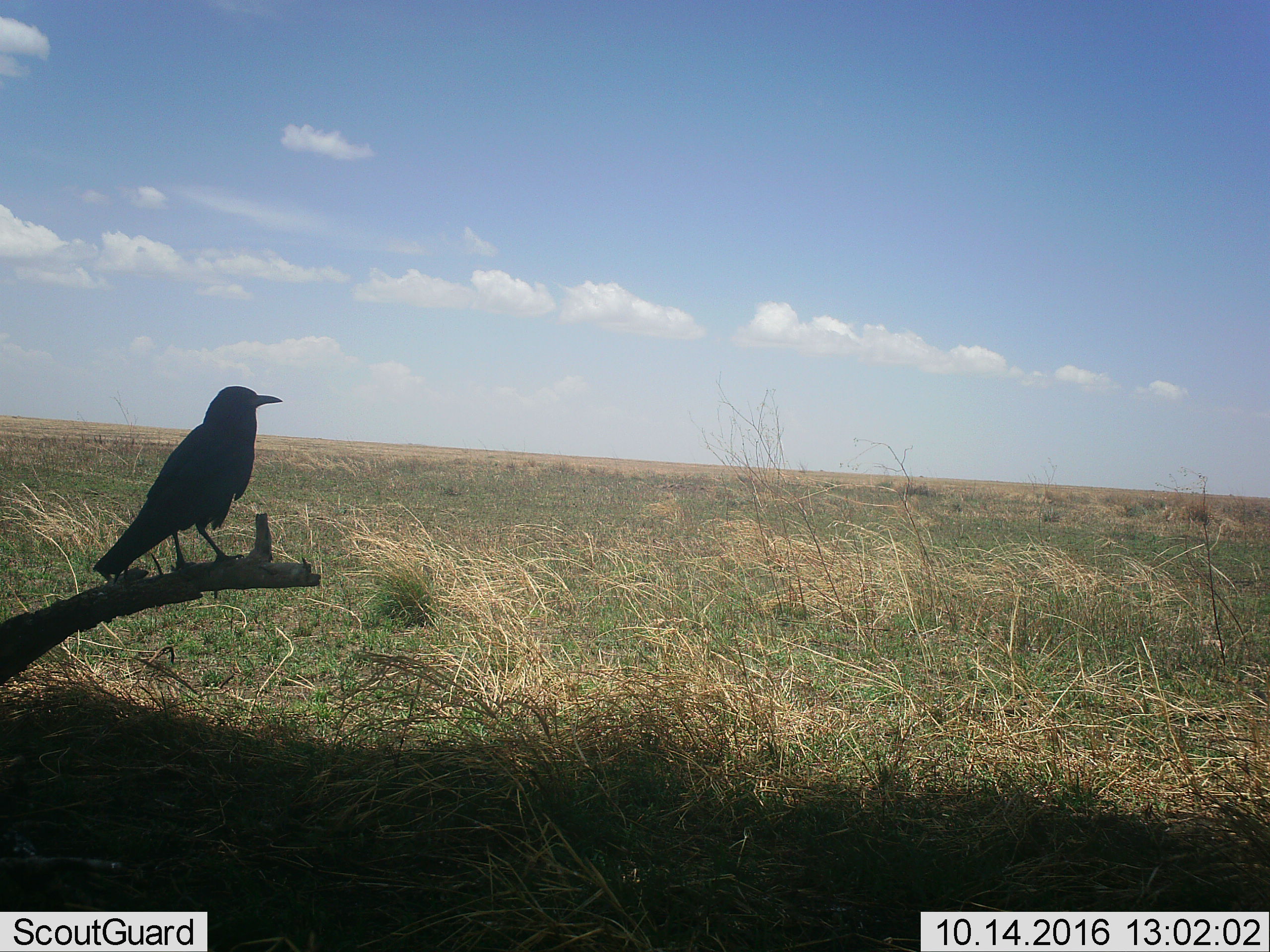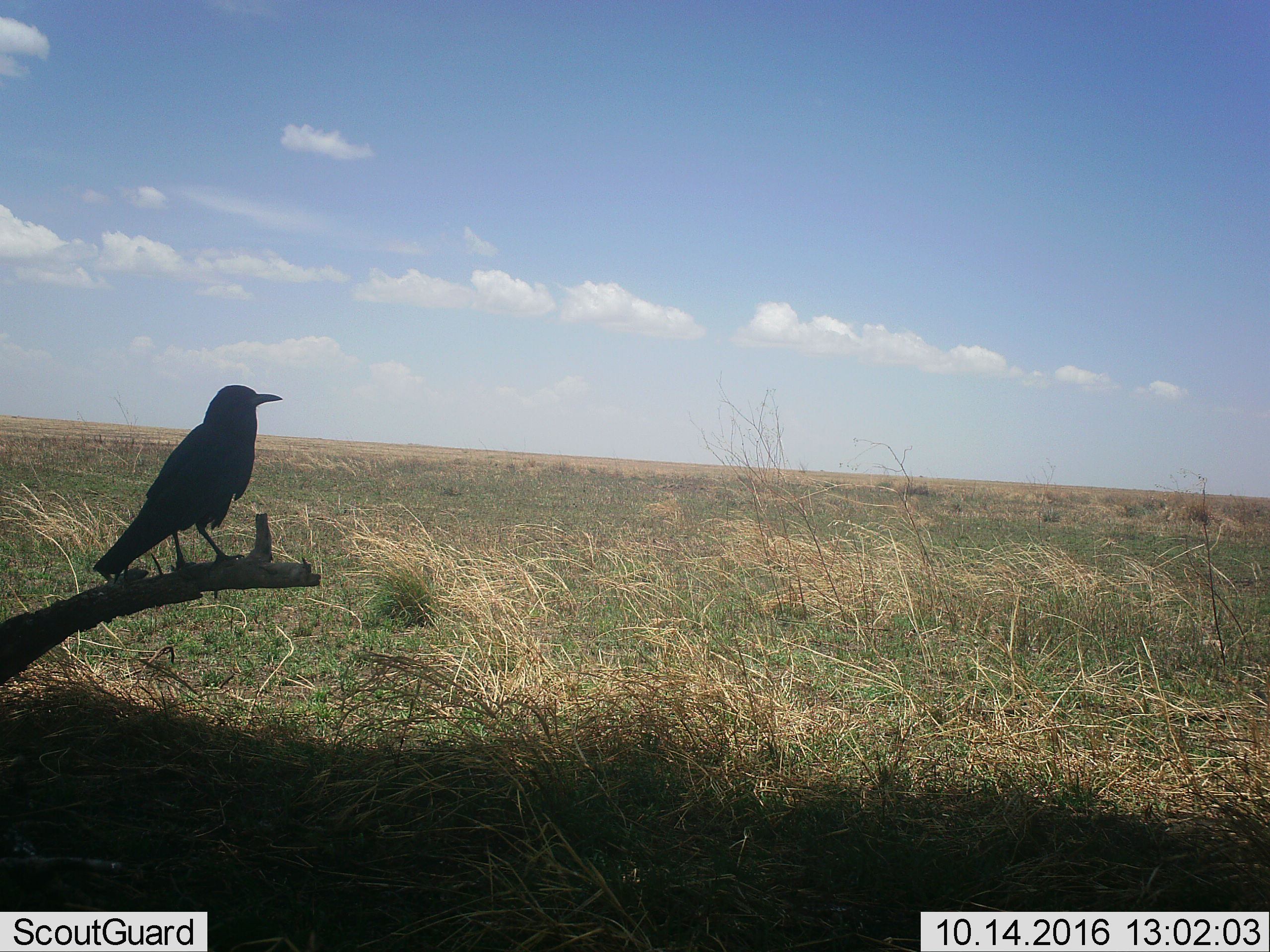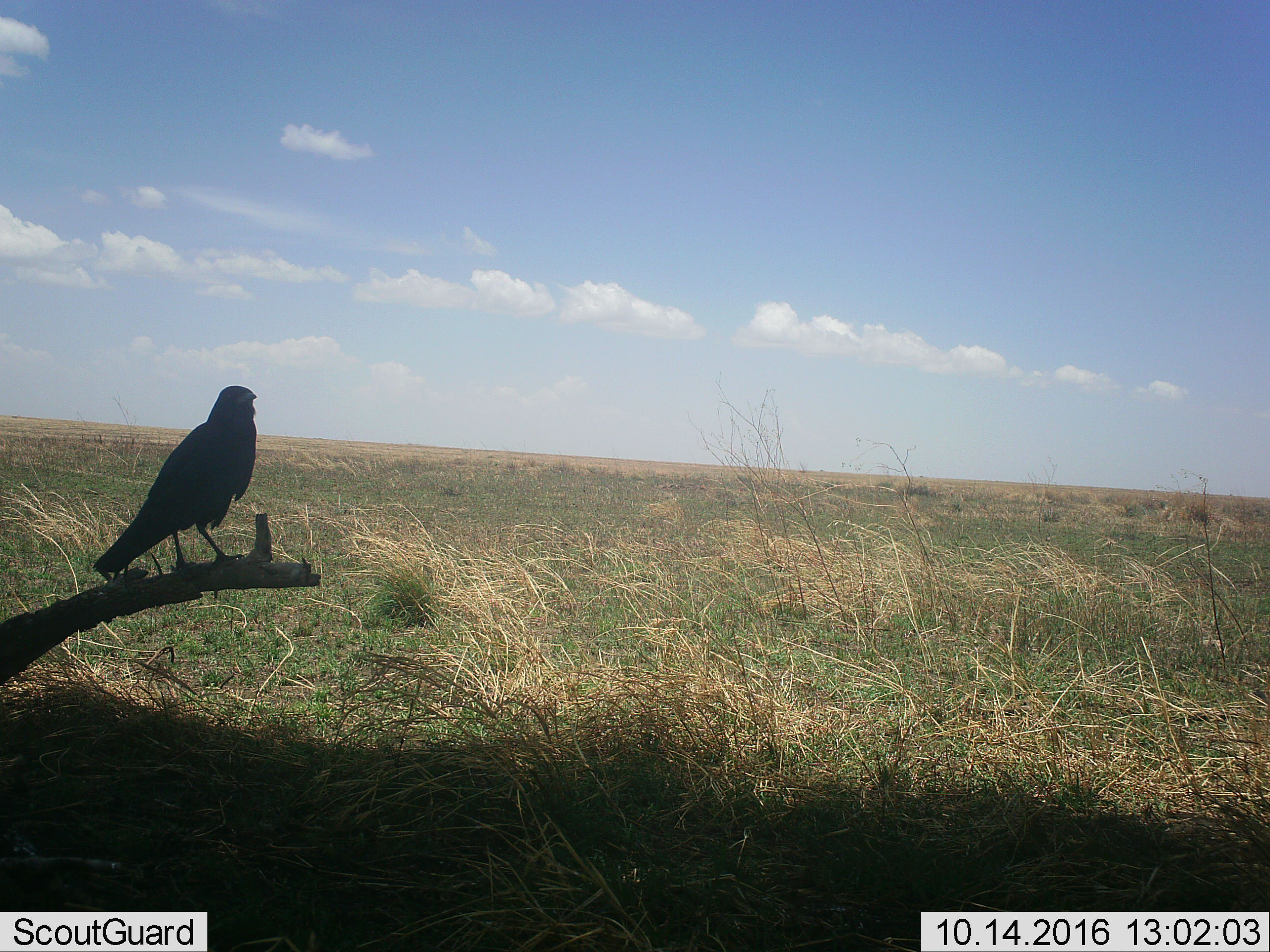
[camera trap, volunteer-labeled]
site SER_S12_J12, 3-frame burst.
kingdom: Animalia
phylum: Chordata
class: Aves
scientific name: Aves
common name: bird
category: birdother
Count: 1.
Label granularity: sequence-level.